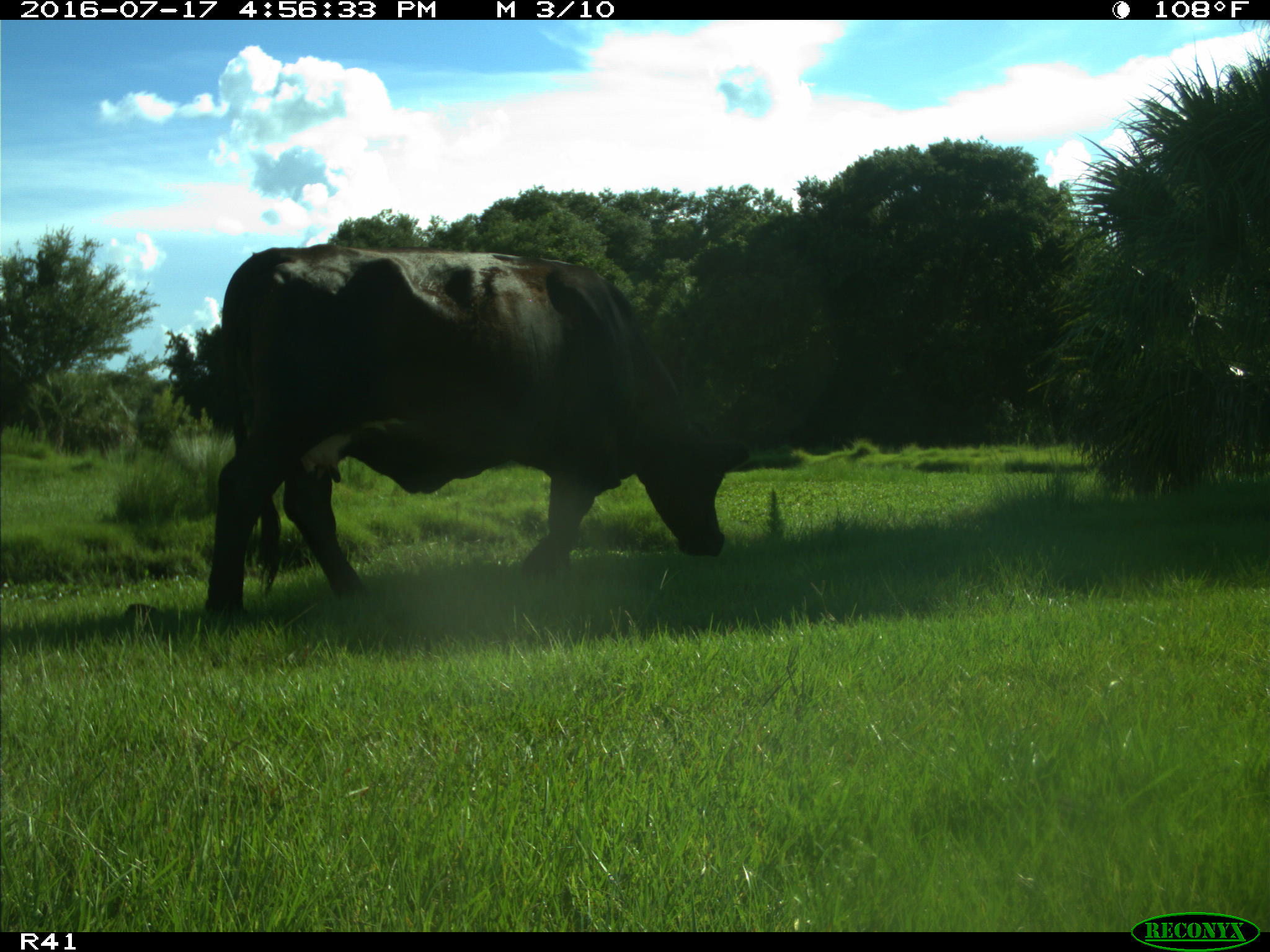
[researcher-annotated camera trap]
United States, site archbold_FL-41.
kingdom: Animalia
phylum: Chordata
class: Mammalia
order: Artiodactyla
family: Bovidae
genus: Bos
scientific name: Bos taurus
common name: domestic cow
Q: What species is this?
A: Bos taurus (domestic cow).